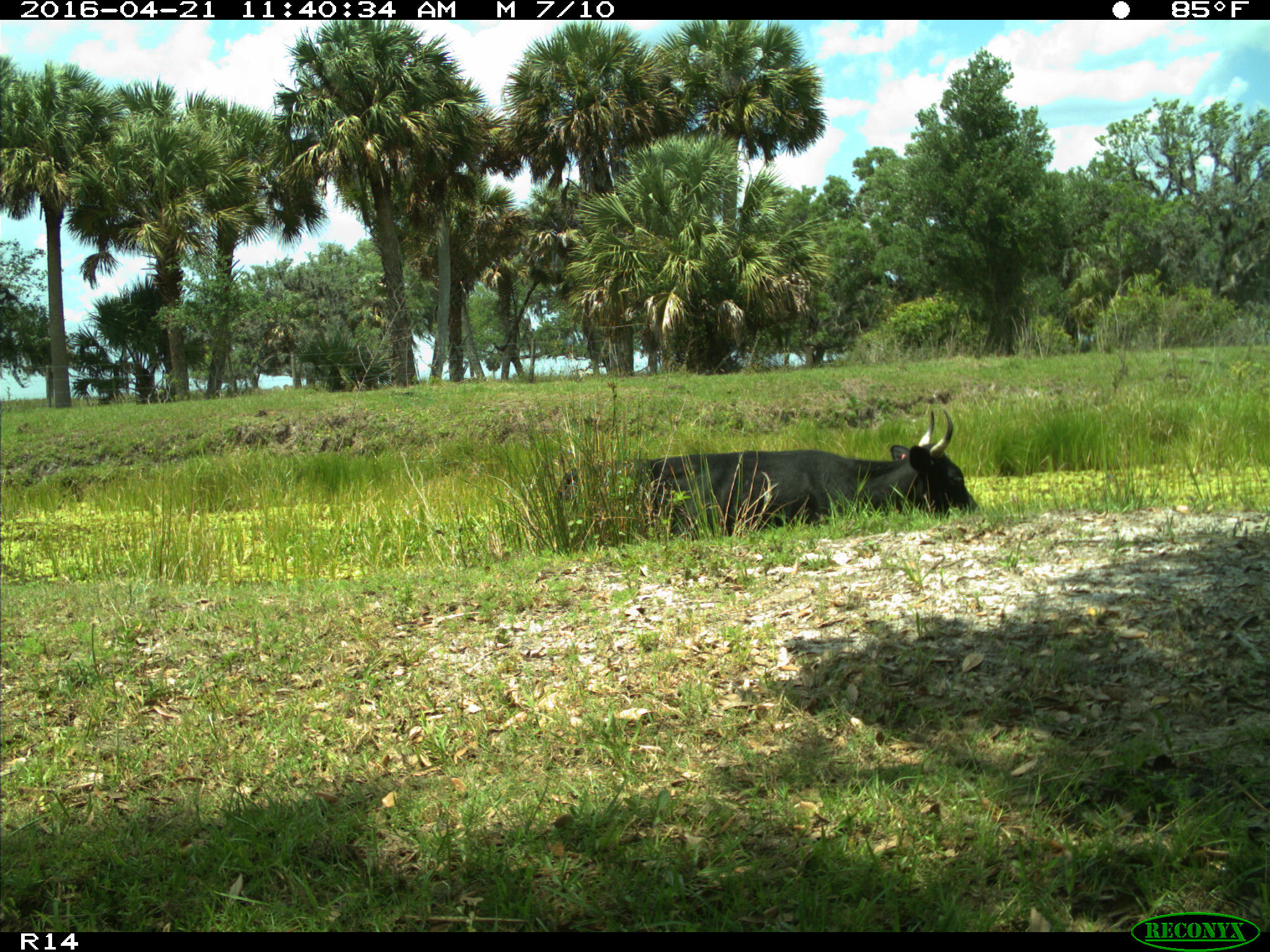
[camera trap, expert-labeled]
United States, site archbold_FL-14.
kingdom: Animalia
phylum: Chordata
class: Mammalia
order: Artiodactyla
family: Bovidae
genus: Bos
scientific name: Bos taurus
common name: domestic cow